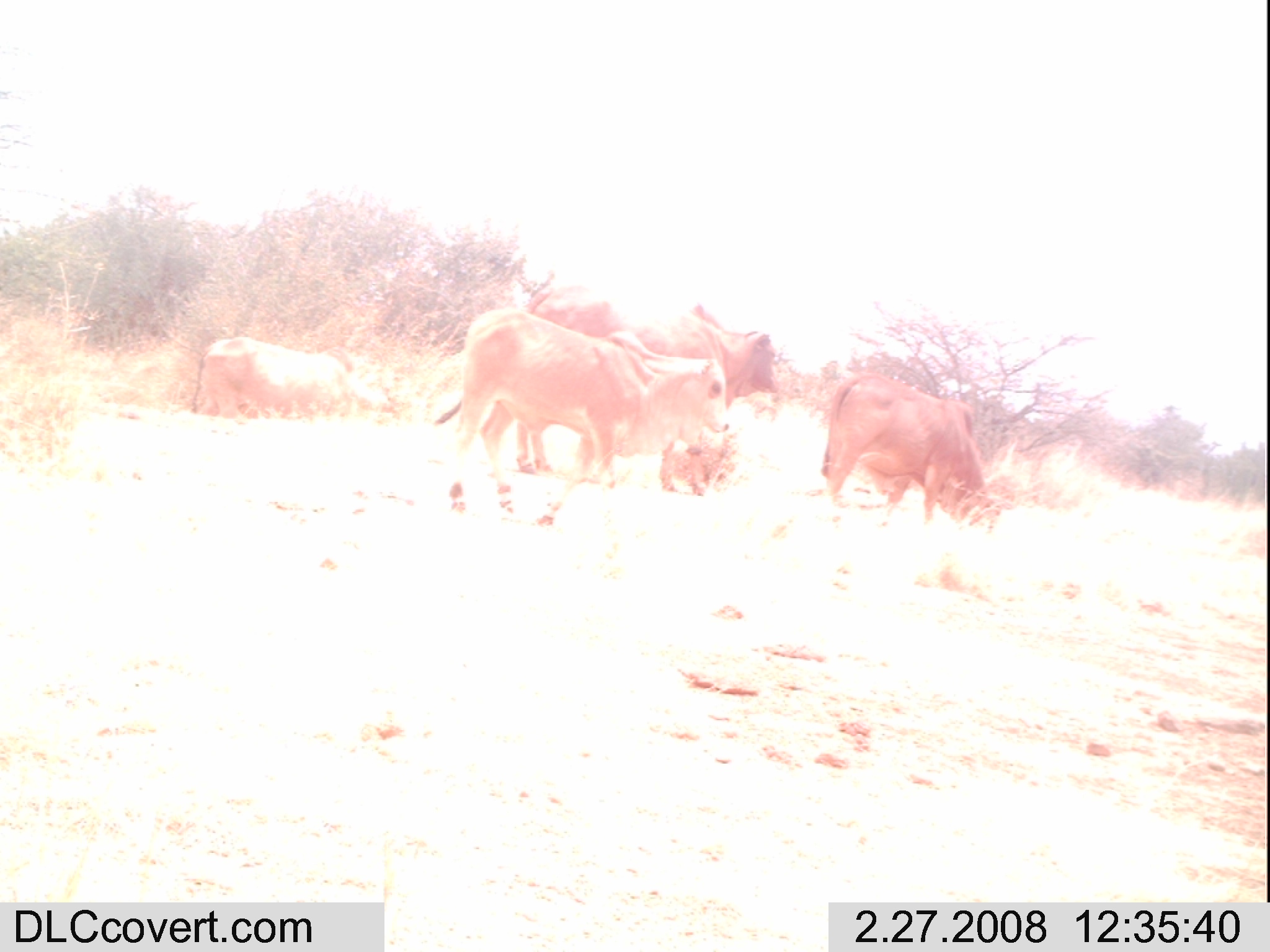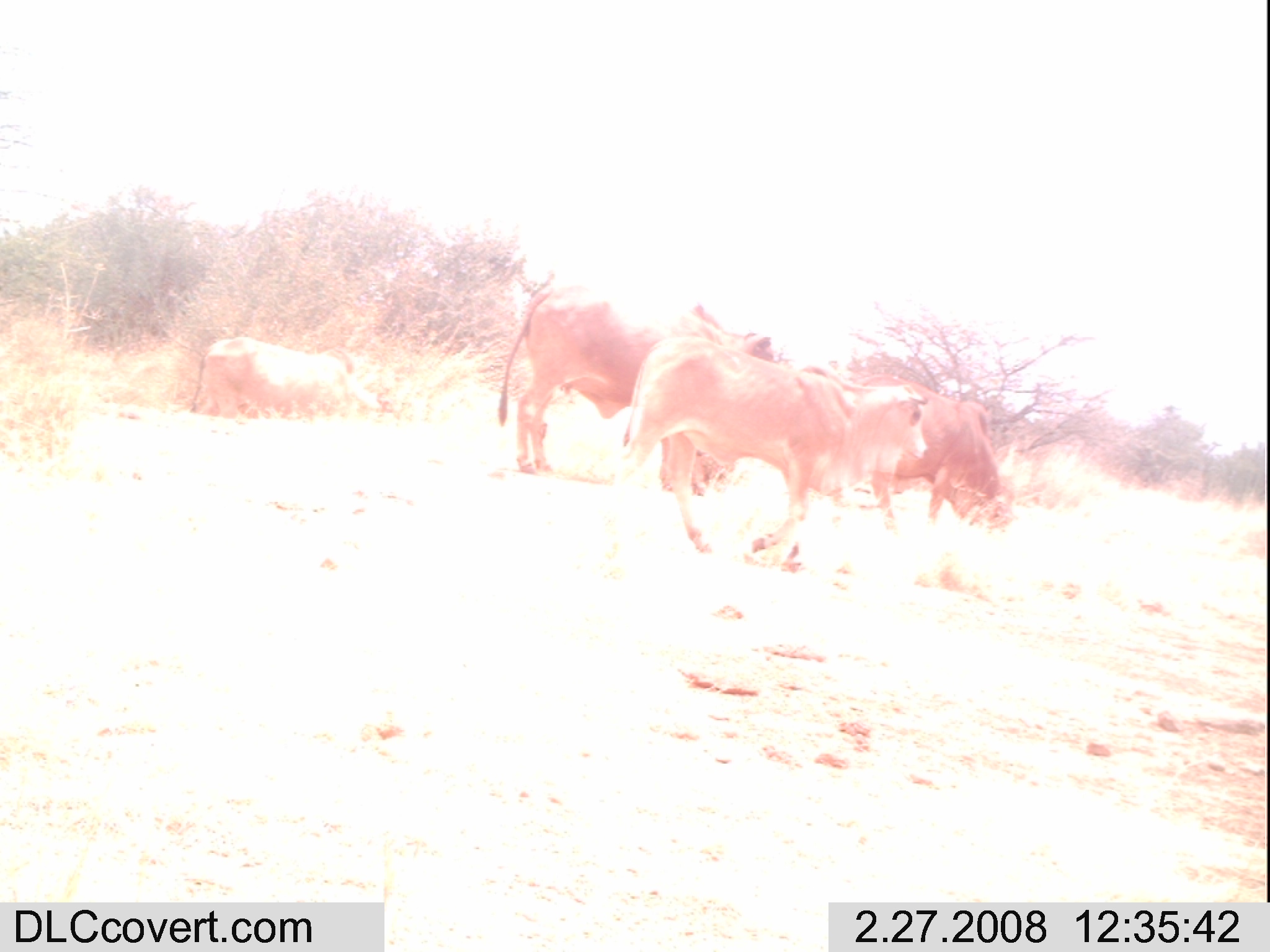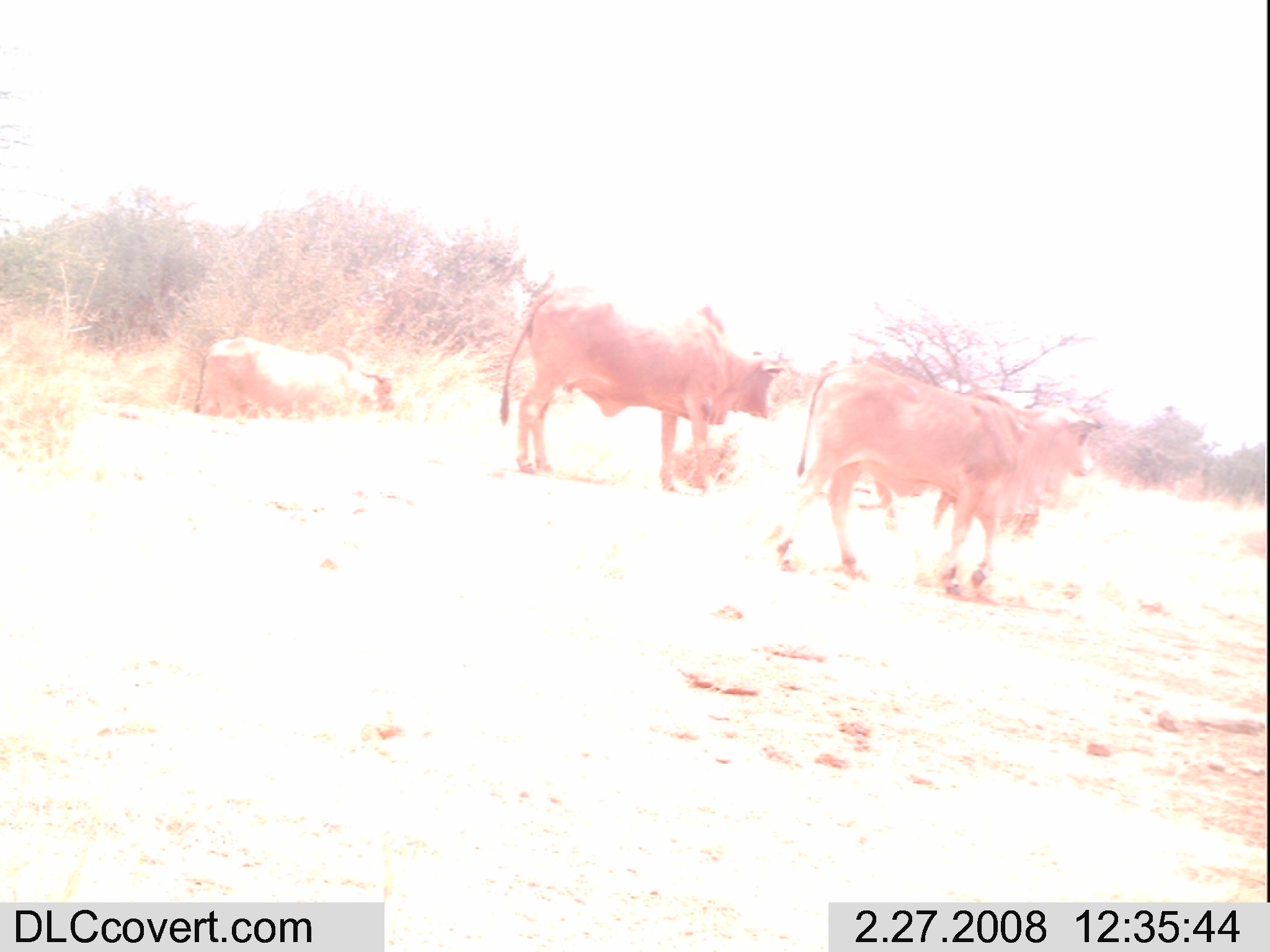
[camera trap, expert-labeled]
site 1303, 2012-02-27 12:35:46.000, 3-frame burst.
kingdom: Animalia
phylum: Chordata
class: Mammalia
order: Artiodactyla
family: Bovidae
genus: Bos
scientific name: Bos taurus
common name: domestic cattle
Bos taurus (domestic cattle), count 4.